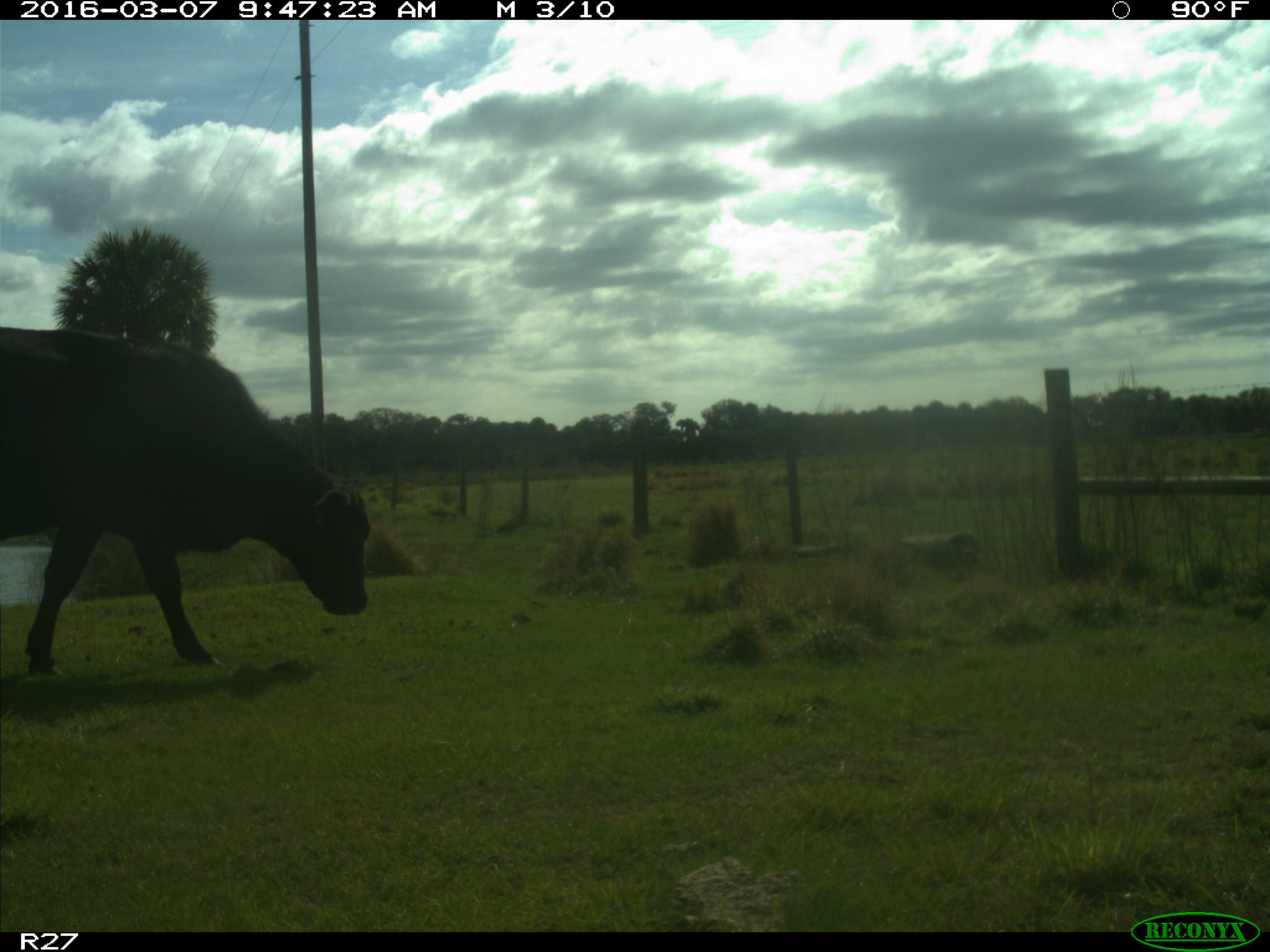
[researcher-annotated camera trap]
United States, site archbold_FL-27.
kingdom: Animalia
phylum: Chordata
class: Mammalia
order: Artiodactyla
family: Bovidae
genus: Bos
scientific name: Bos taurus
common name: domestic cow